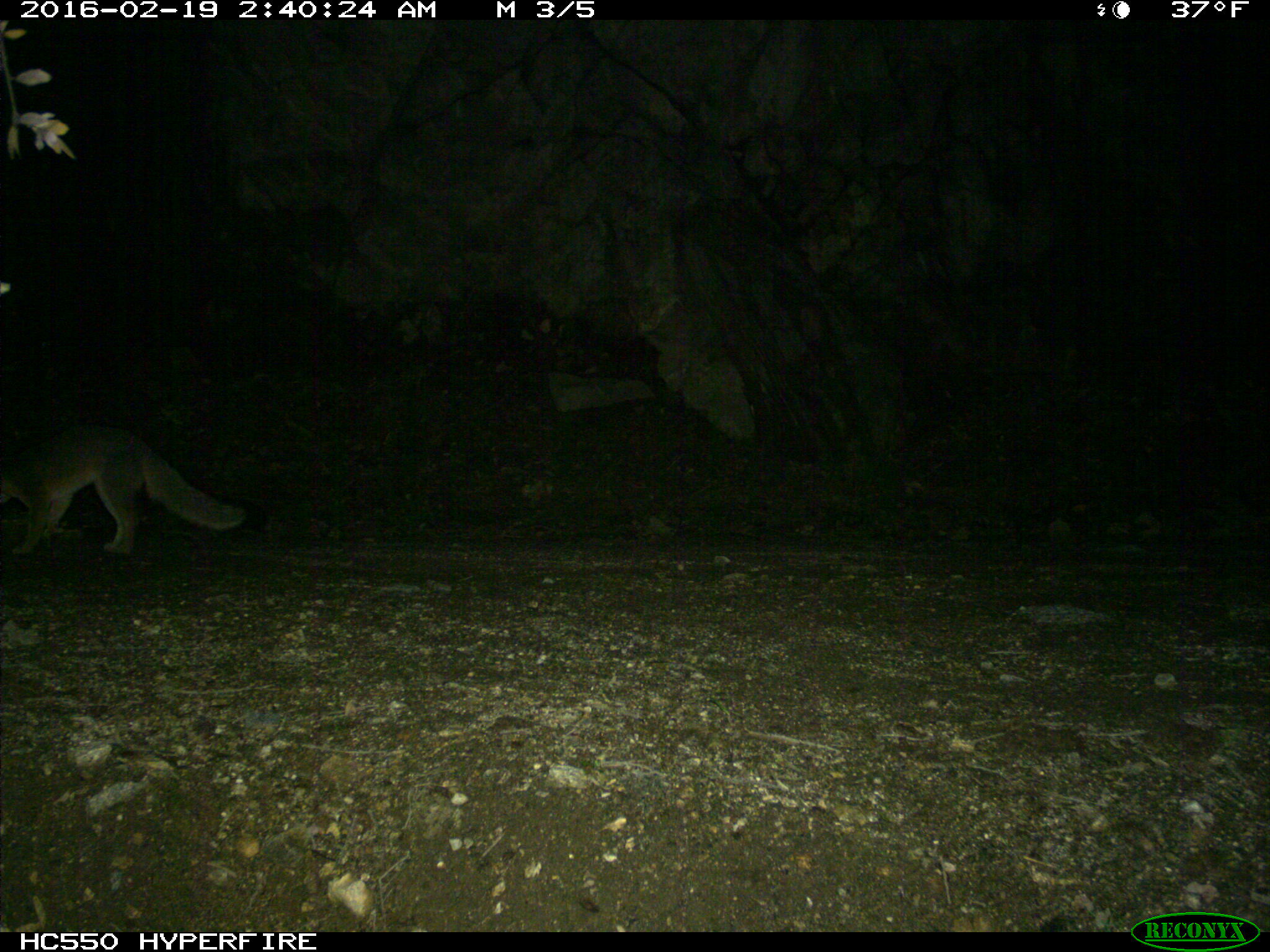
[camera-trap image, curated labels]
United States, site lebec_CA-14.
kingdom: Animalia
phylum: Chordata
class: Mammalia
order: Carnivora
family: Canidae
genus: Urocyon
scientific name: Urocyon cinereoargenteus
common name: gray fox